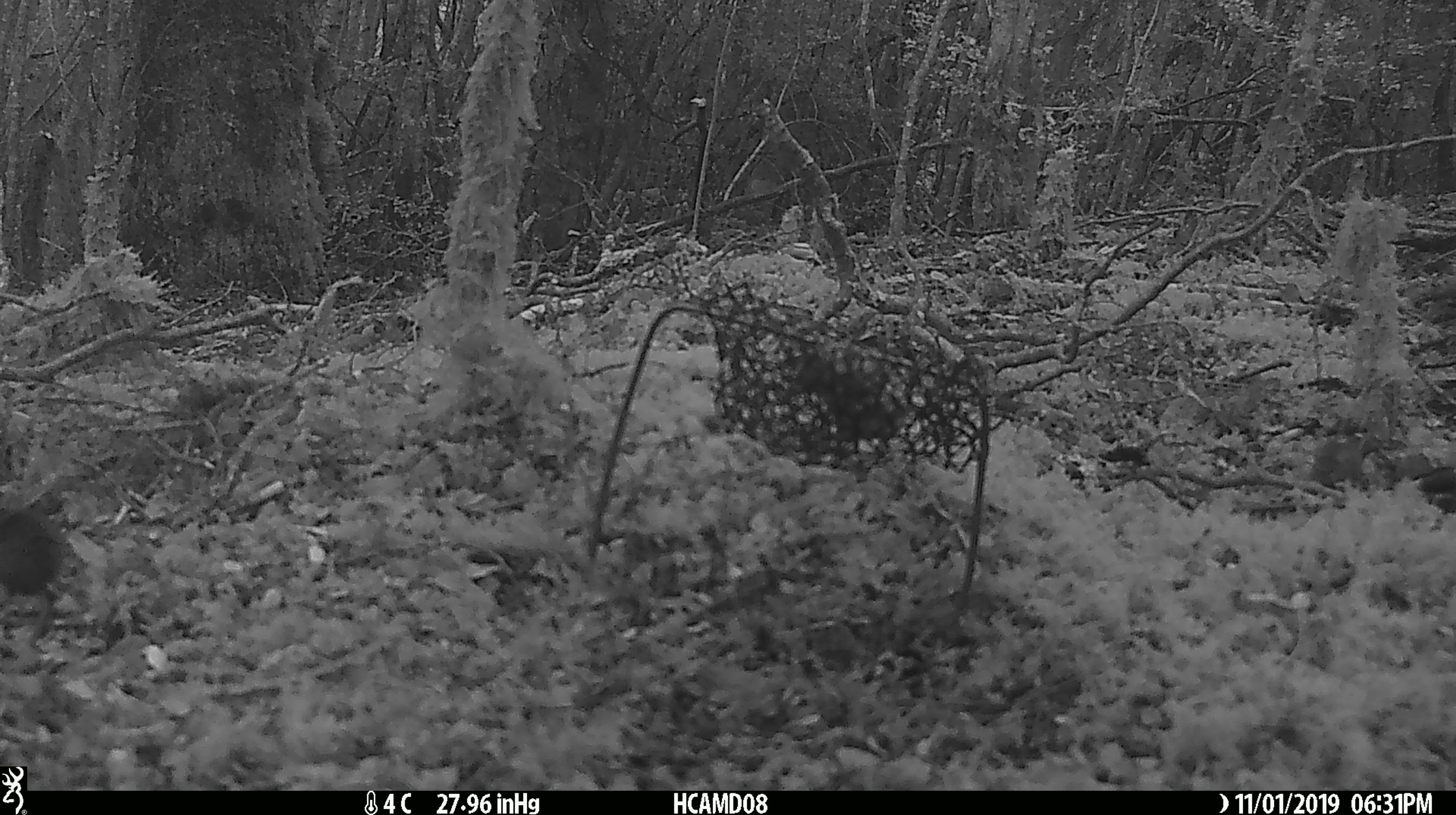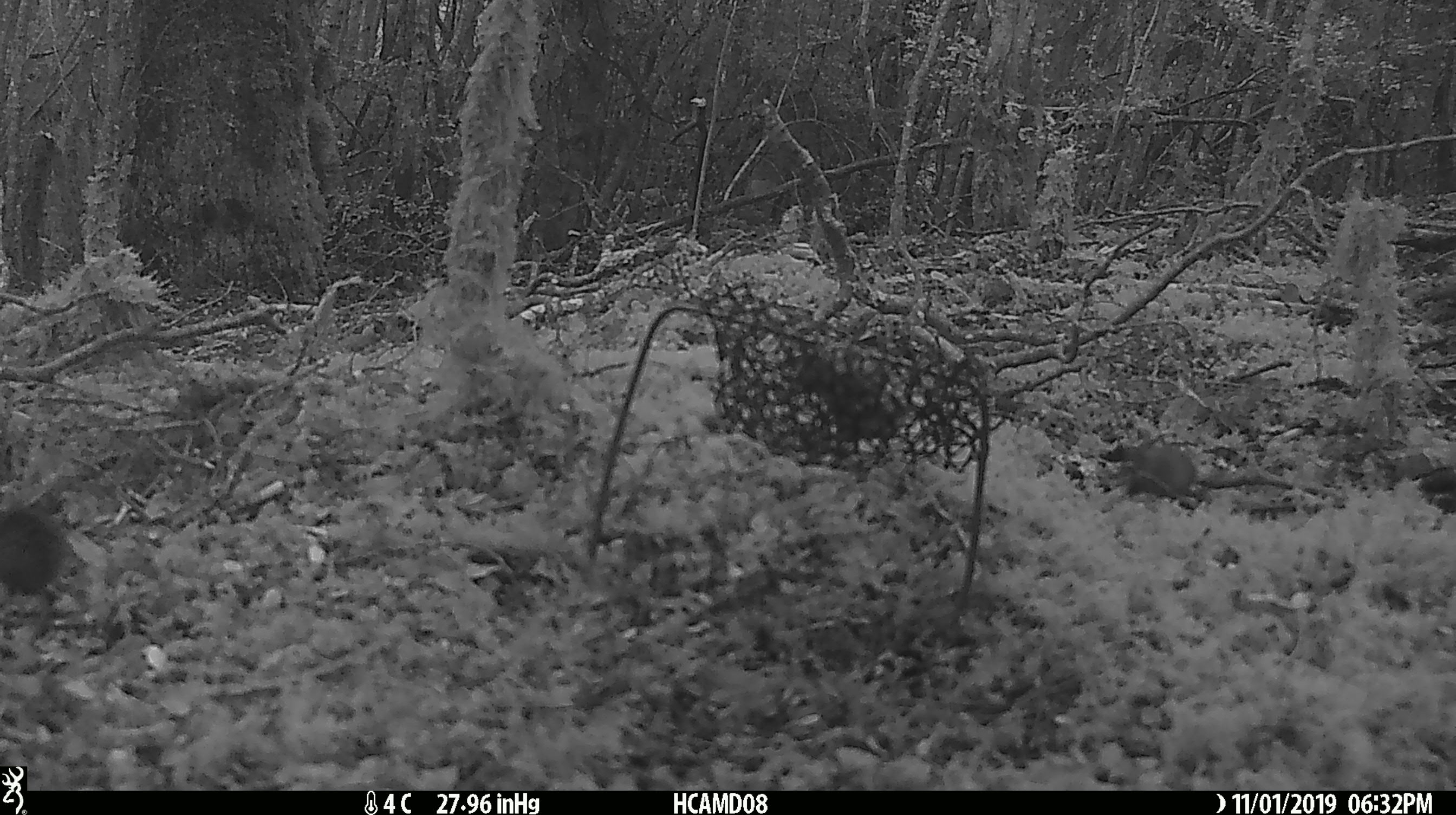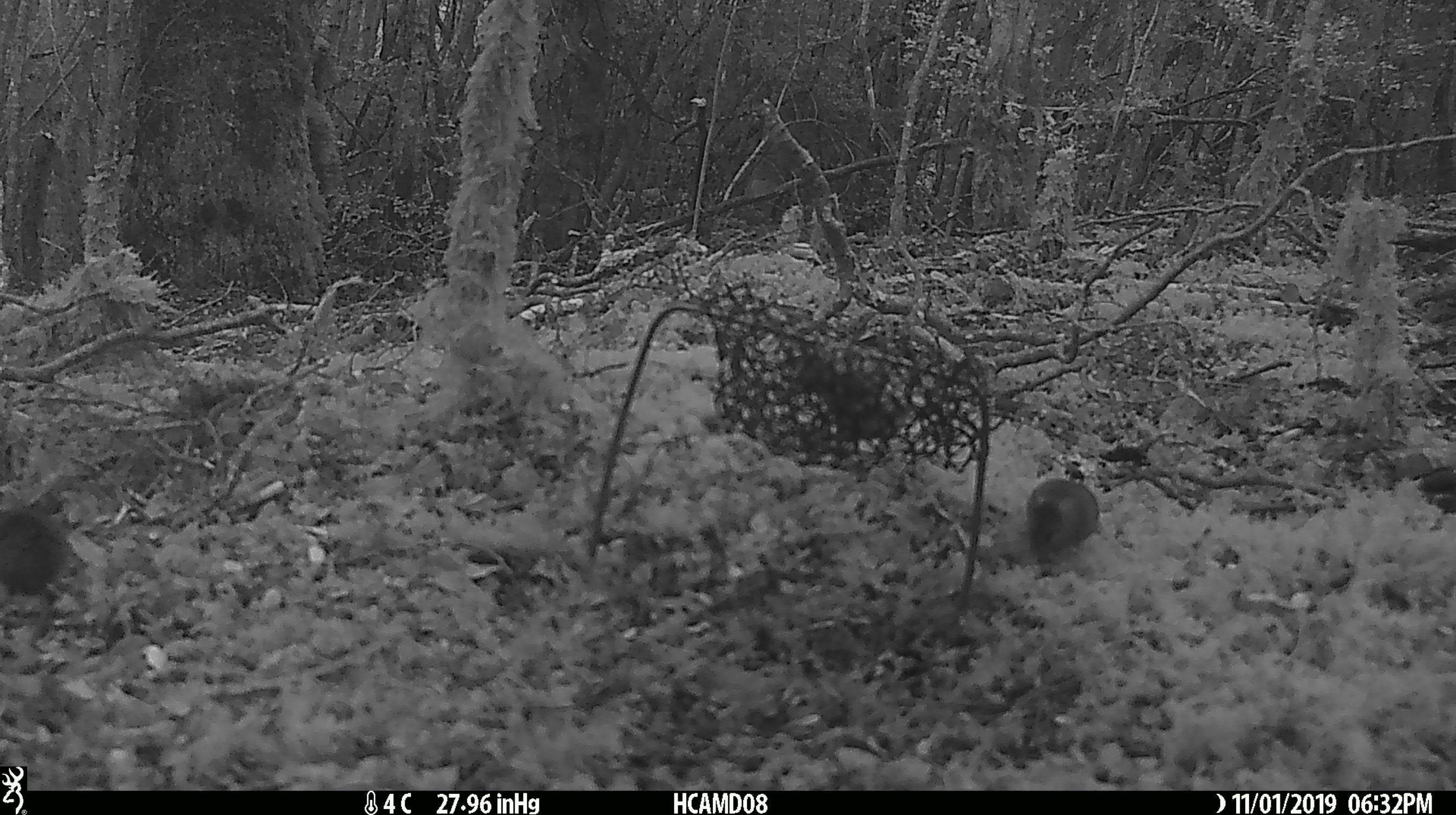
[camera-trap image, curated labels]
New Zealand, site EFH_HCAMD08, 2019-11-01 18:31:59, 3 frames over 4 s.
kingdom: Animalia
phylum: Chordata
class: Mammalia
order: Rodentia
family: Muridae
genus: Mus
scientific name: Mus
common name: mouse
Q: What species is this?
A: Mouse (Mus).